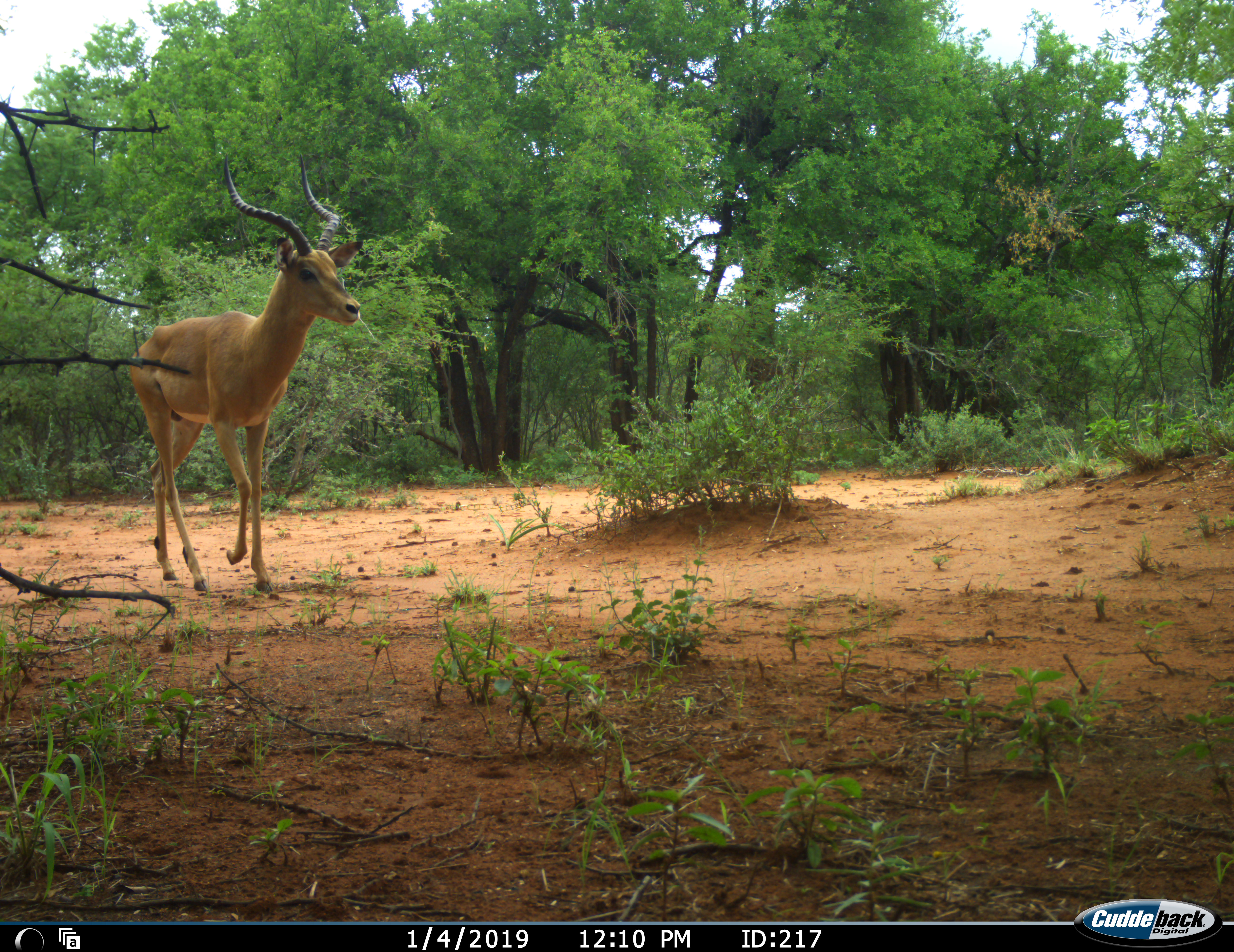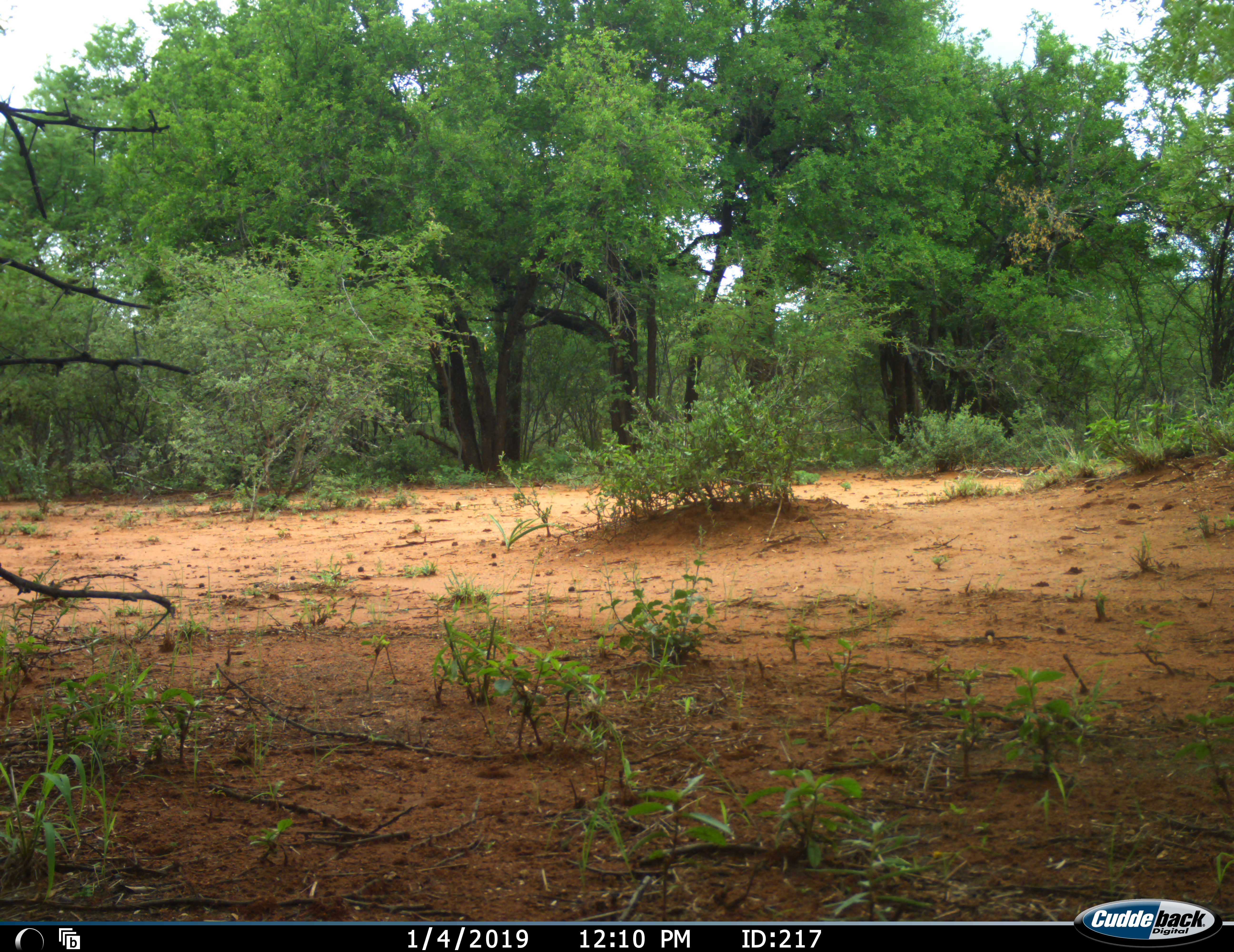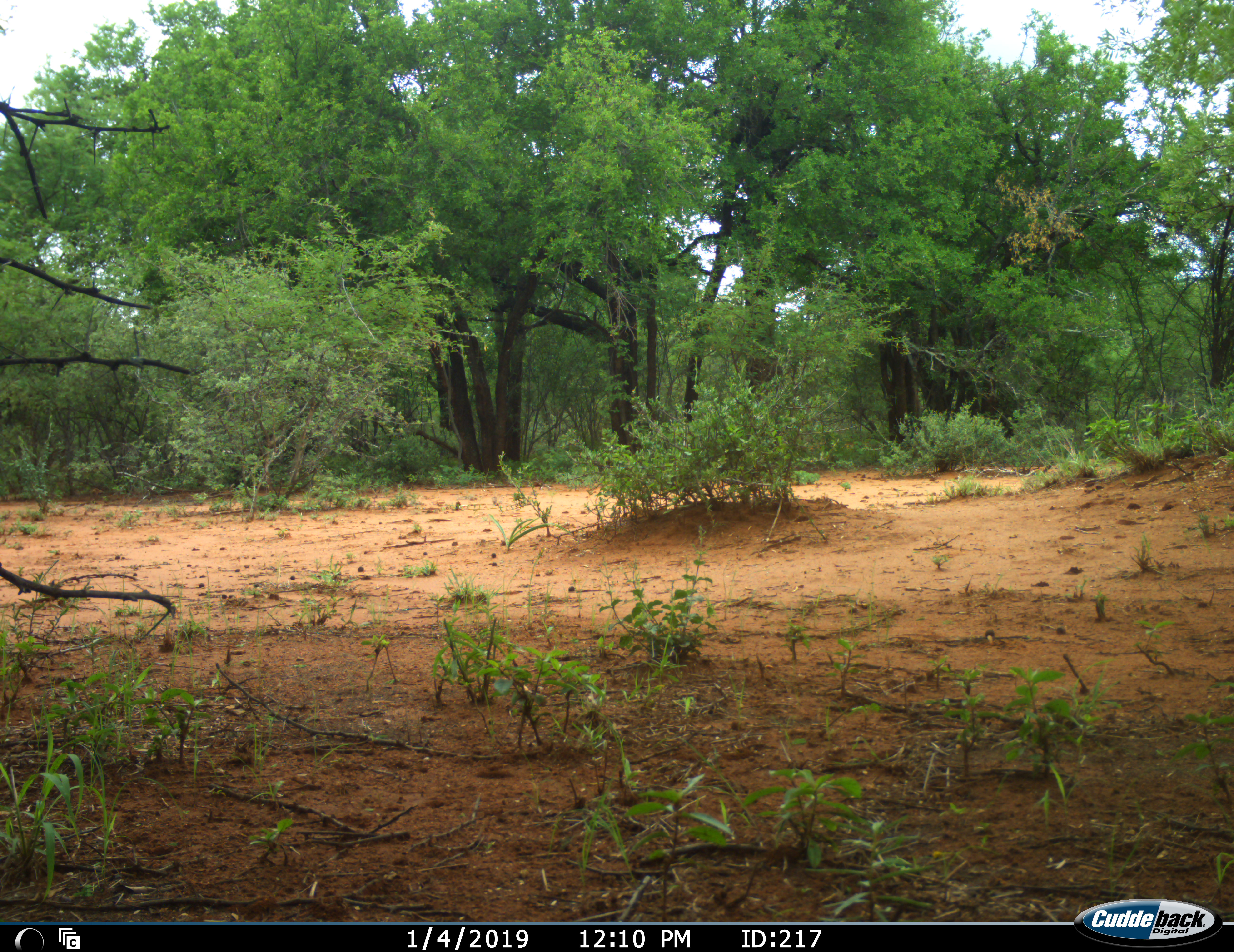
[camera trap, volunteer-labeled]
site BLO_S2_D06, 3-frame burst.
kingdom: Animalia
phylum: Chordata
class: Mammalia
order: Artiodactyla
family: Bovidae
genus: Aepyceros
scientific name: Aepyceros melampus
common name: impala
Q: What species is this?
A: Impala (Aepyceros melampus).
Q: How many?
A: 1.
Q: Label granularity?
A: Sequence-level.